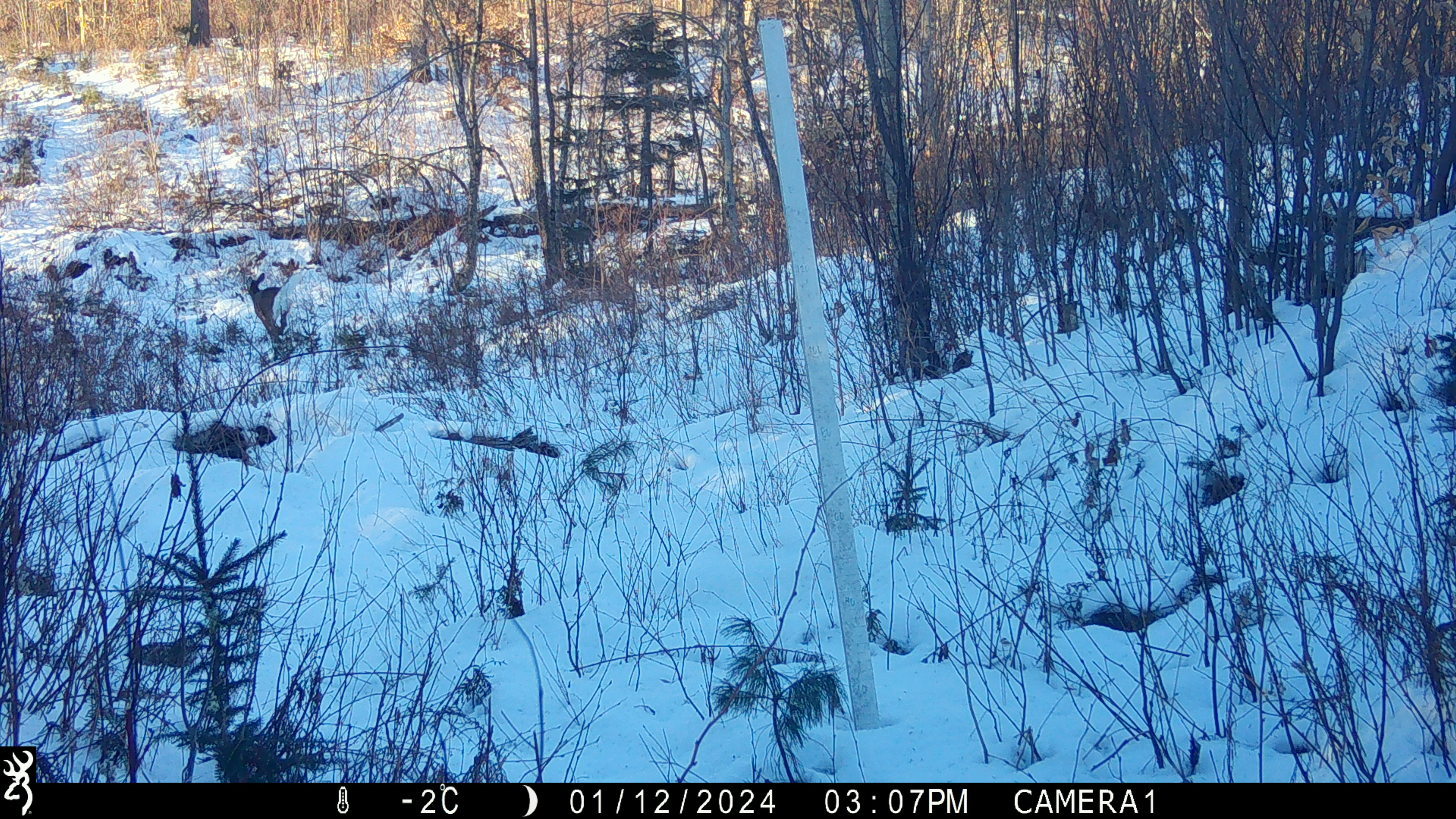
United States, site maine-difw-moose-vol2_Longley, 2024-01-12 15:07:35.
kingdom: Animalia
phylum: Chordata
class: Mammalia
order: Artiodactyla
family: Cervidae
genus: Odocoileus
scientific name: Odocoileus virginianus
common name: white-tailed deer